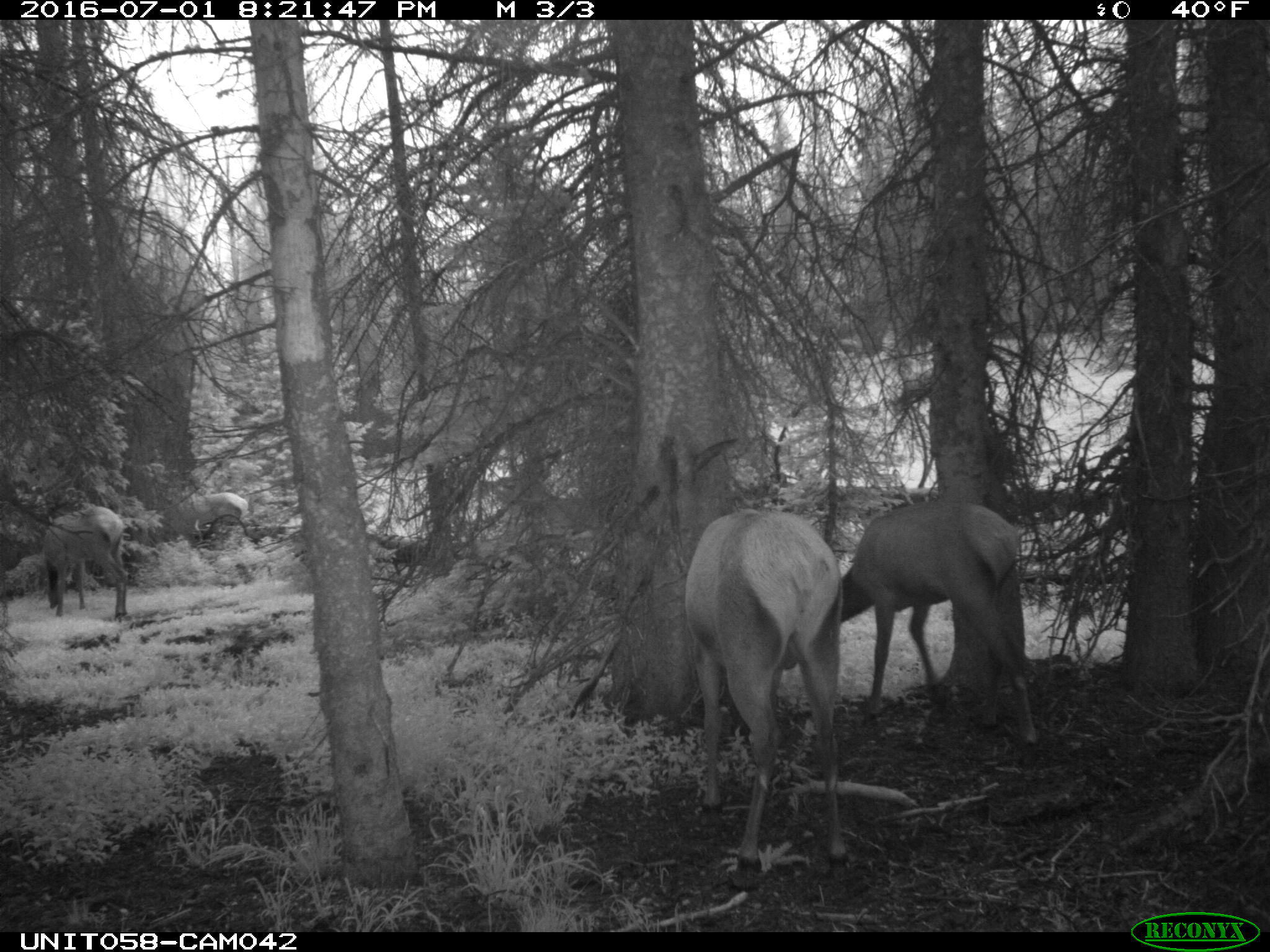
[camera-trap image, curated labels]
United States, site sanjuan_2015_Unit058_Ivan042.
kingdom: Animalia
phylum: Chordata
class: Mammalia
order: Artiodactyla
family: Cervidae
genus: Cervus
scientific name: Cervus elaphus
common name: red deer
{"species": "Cervus elaphus (red deer)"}